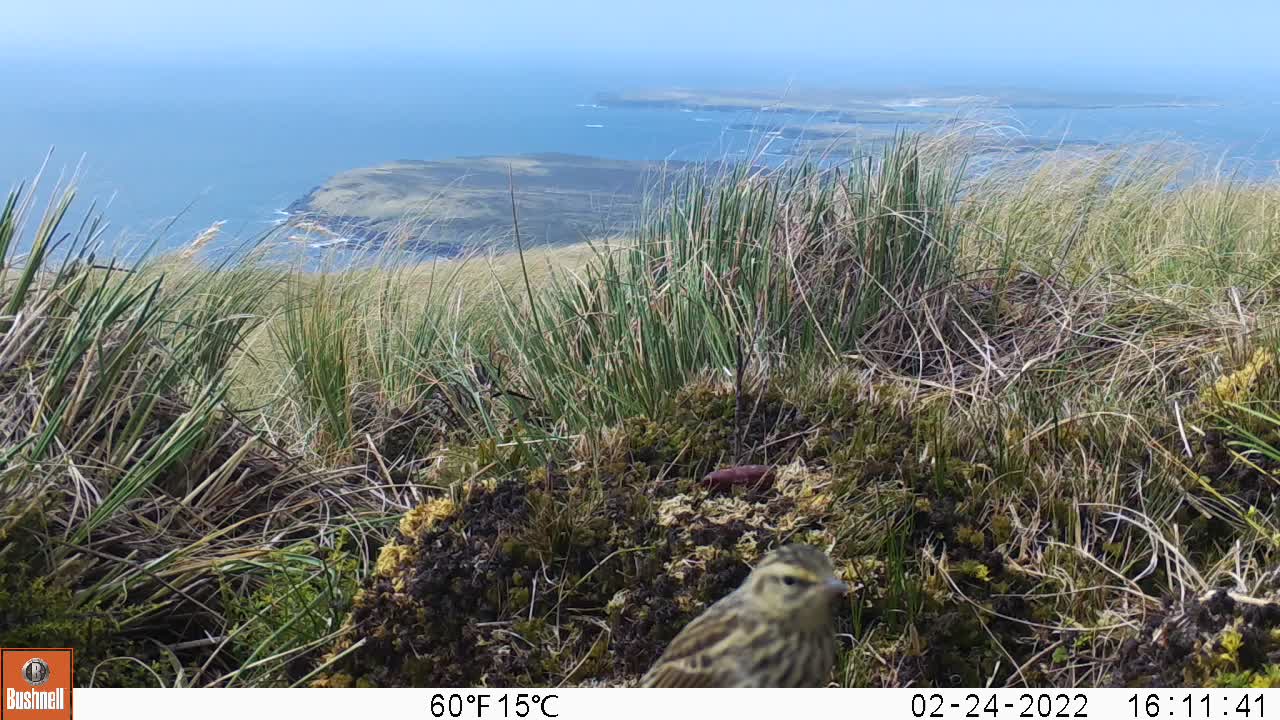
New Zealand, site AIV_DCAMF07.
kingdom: Animalia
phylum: Chordata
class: Aves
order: Passeriformes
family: Motacillidae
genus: Anthus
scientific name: Anthus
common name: pipit